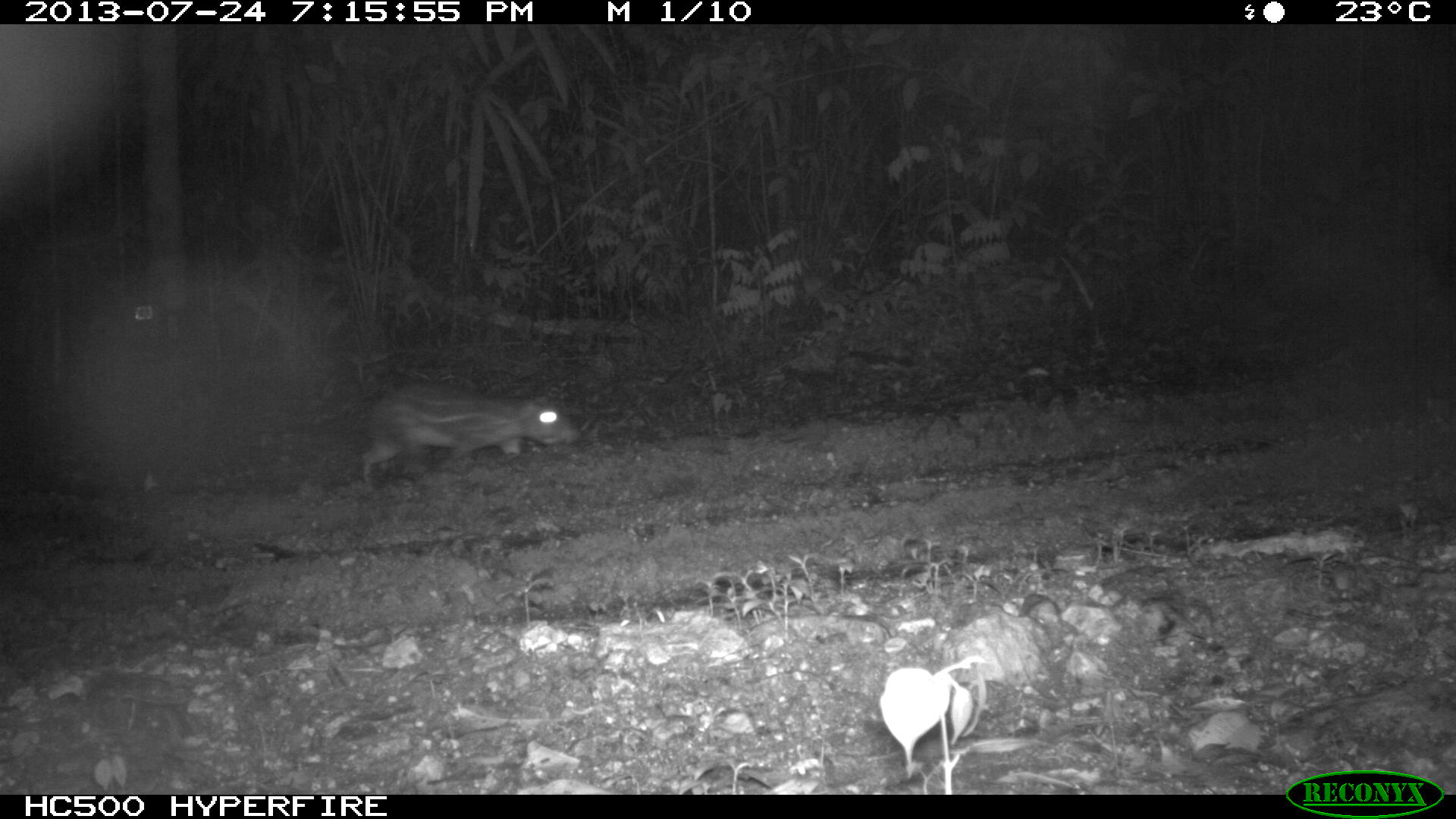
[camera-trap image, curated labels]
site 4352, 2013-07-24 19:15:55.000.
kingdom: Animalia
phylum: Chordata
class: Mammalia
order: Rodentia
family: Cuniculidae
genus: Cuniculus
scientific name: Cuniculus paca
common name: lowland paca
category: agouti paca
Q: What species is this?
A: Agouti paca (lowland paca) (Cuniculus paca).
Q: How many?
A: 1.